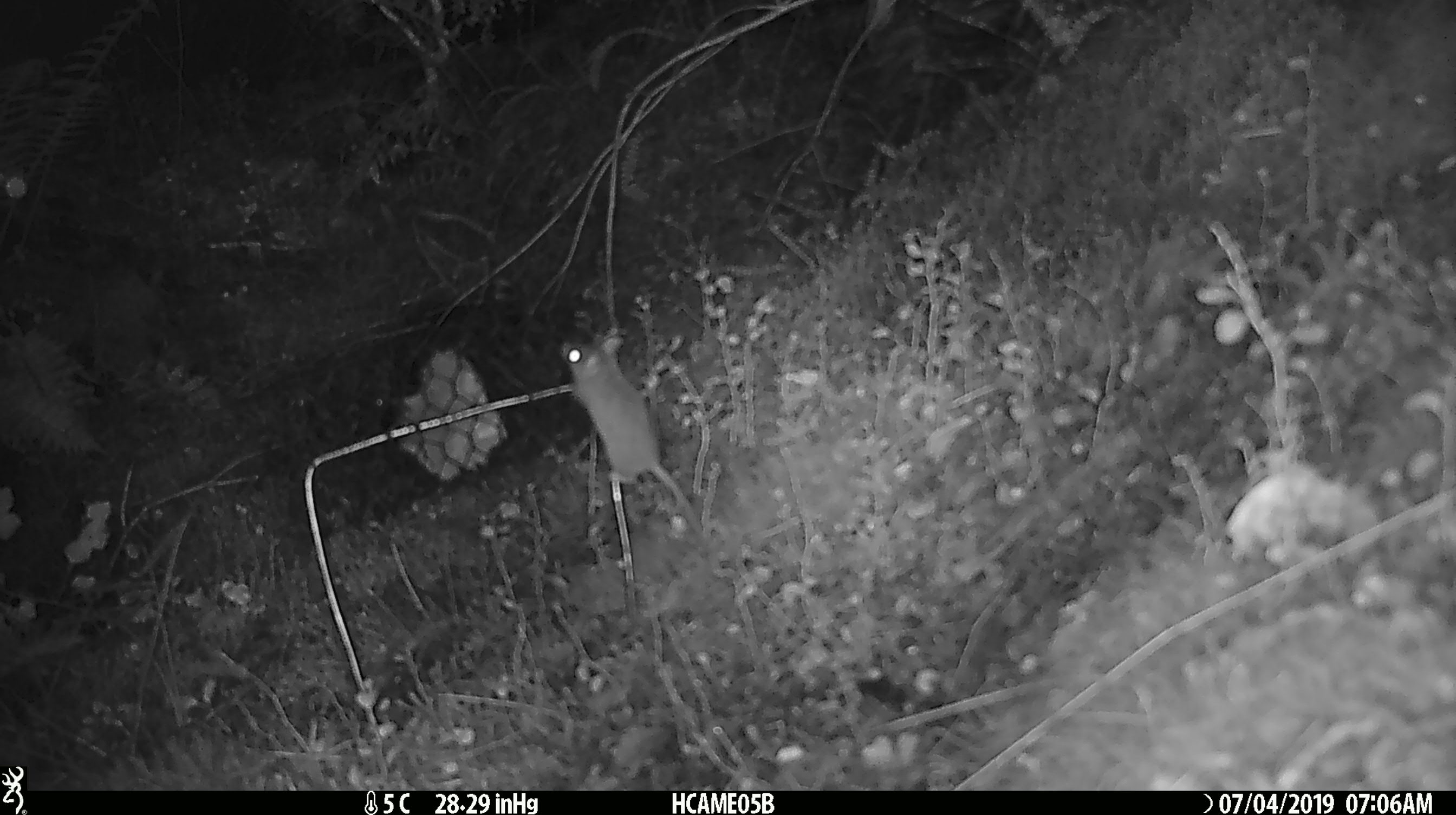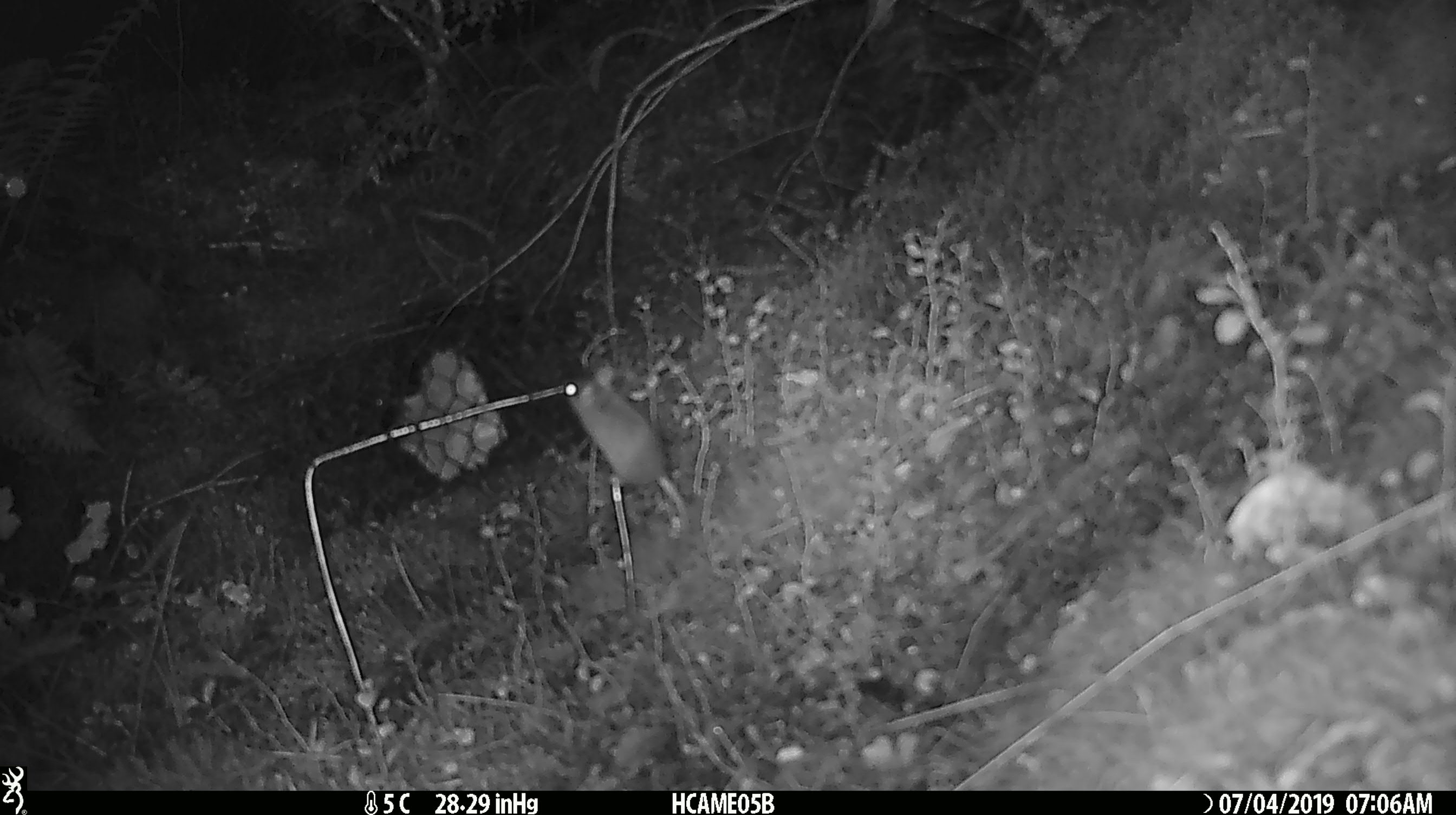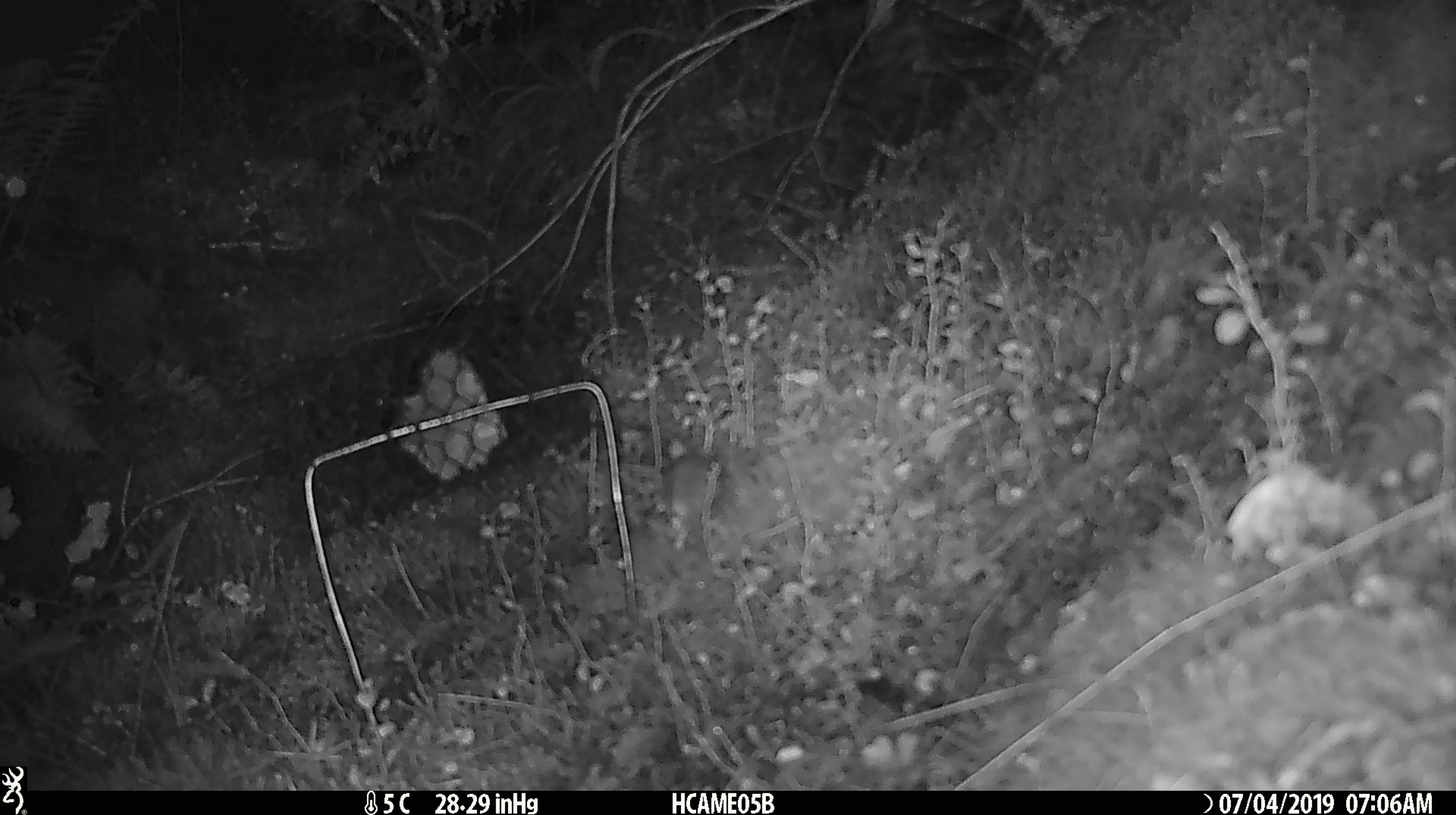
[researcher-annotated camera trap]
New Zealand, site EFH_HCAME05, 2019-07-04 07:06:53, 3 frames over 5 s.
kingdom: Animalia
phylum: Chordata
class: Mammalia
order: Rodentia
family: Muridae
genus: Mus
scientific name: Mus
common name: mouse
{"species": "mouse (Mus)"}